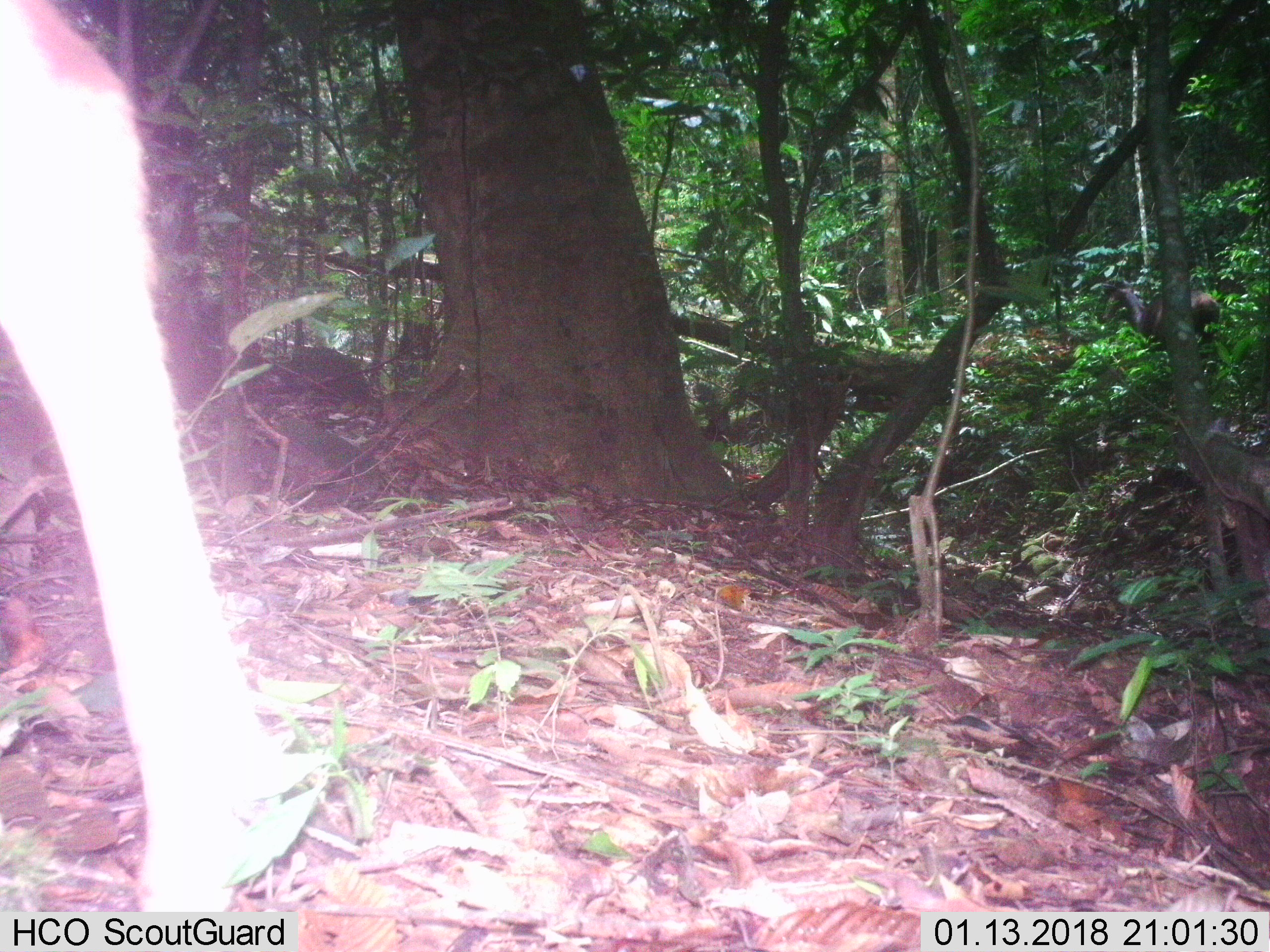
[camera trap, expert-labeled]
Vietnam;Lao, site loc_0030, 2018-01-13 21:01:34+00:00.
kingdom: Animalia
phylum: Chordata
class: Mammalia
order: Artiodactyla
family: Cervidae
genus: Rusa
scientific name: Rusa unicolor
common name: sambar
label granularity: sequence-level